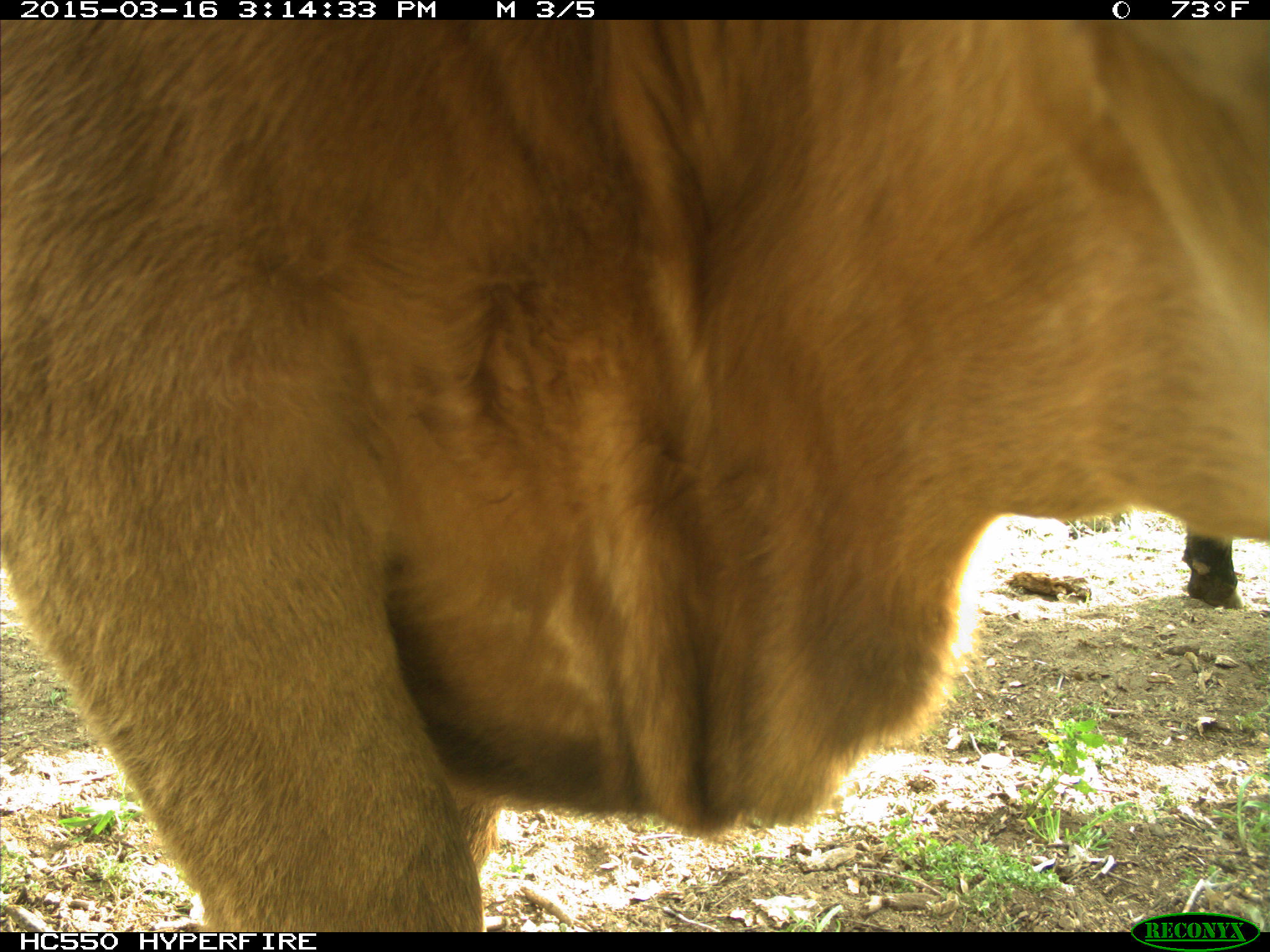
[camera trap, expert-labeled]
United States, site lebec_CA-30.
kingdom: Animalia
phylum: Chordata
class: Mammalia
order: Artiodactyla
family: Bovidae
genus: Bos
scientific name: Bos taurus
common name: domestic cow